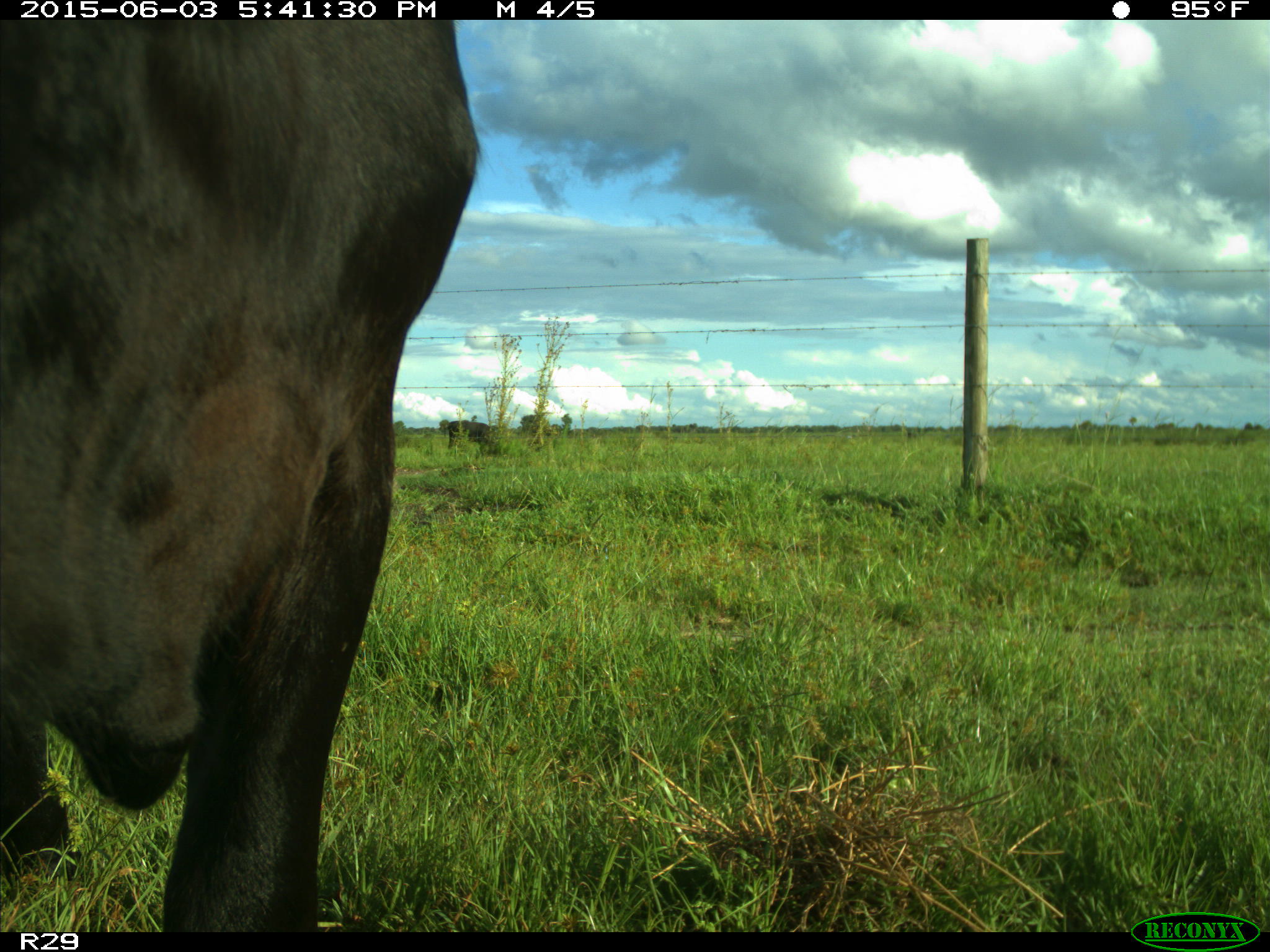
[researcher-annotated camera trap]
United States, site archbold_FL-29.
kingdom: Animalia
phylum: Chordata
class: Mammalia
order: Artiodactyla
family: Bovidae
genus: Bos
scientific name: Bos taurus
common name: domestic cow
Bos taurus (domestic cow).